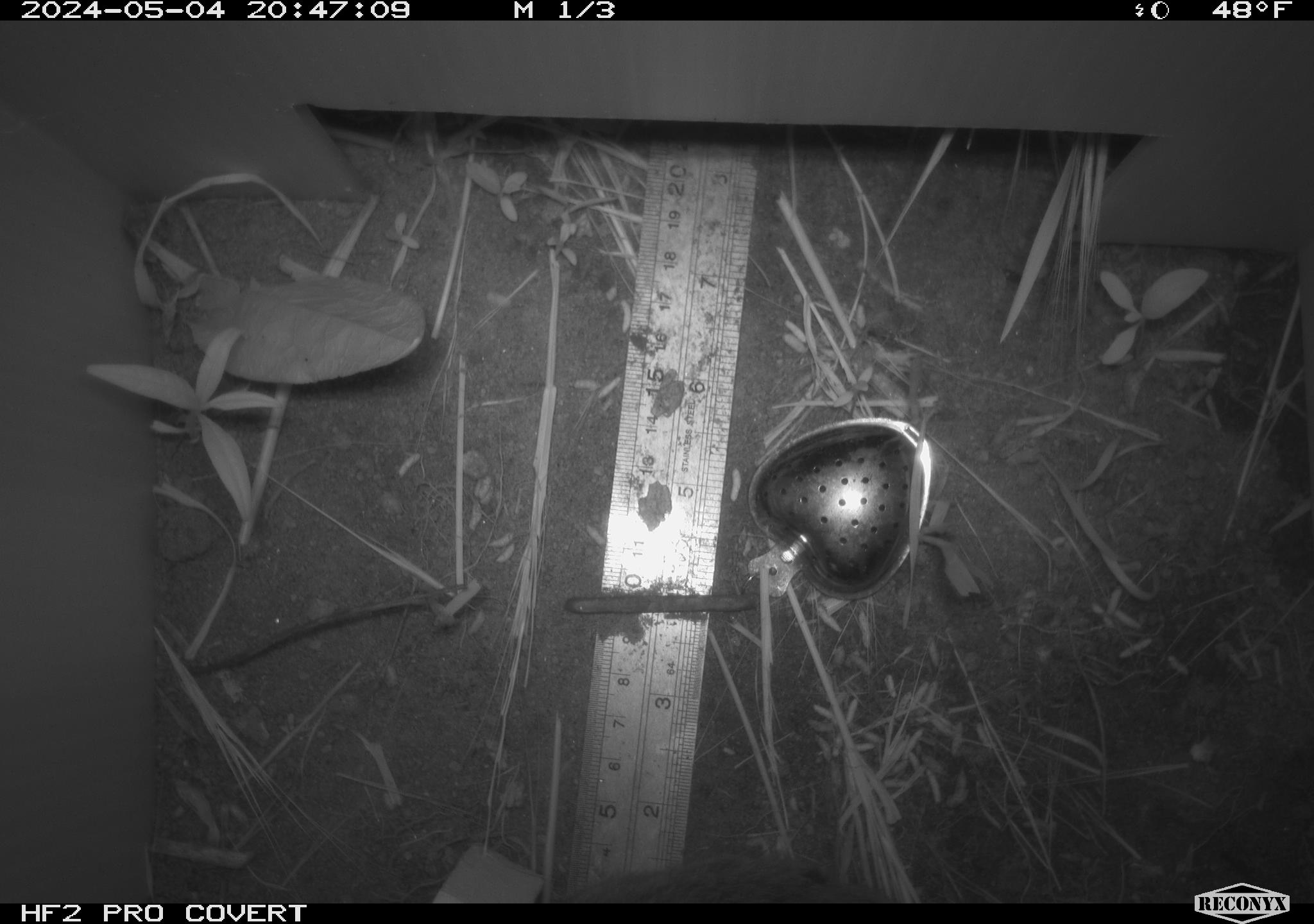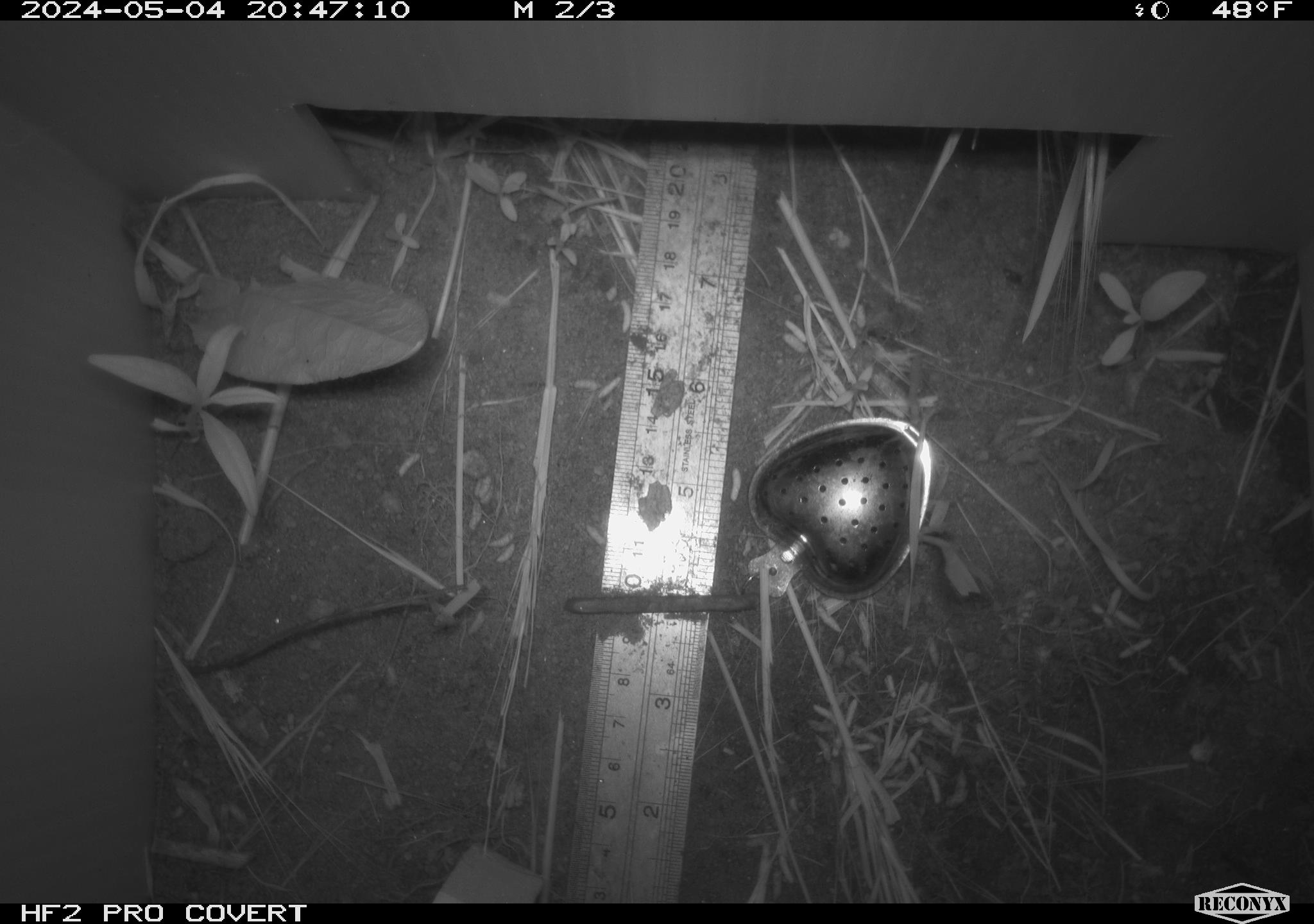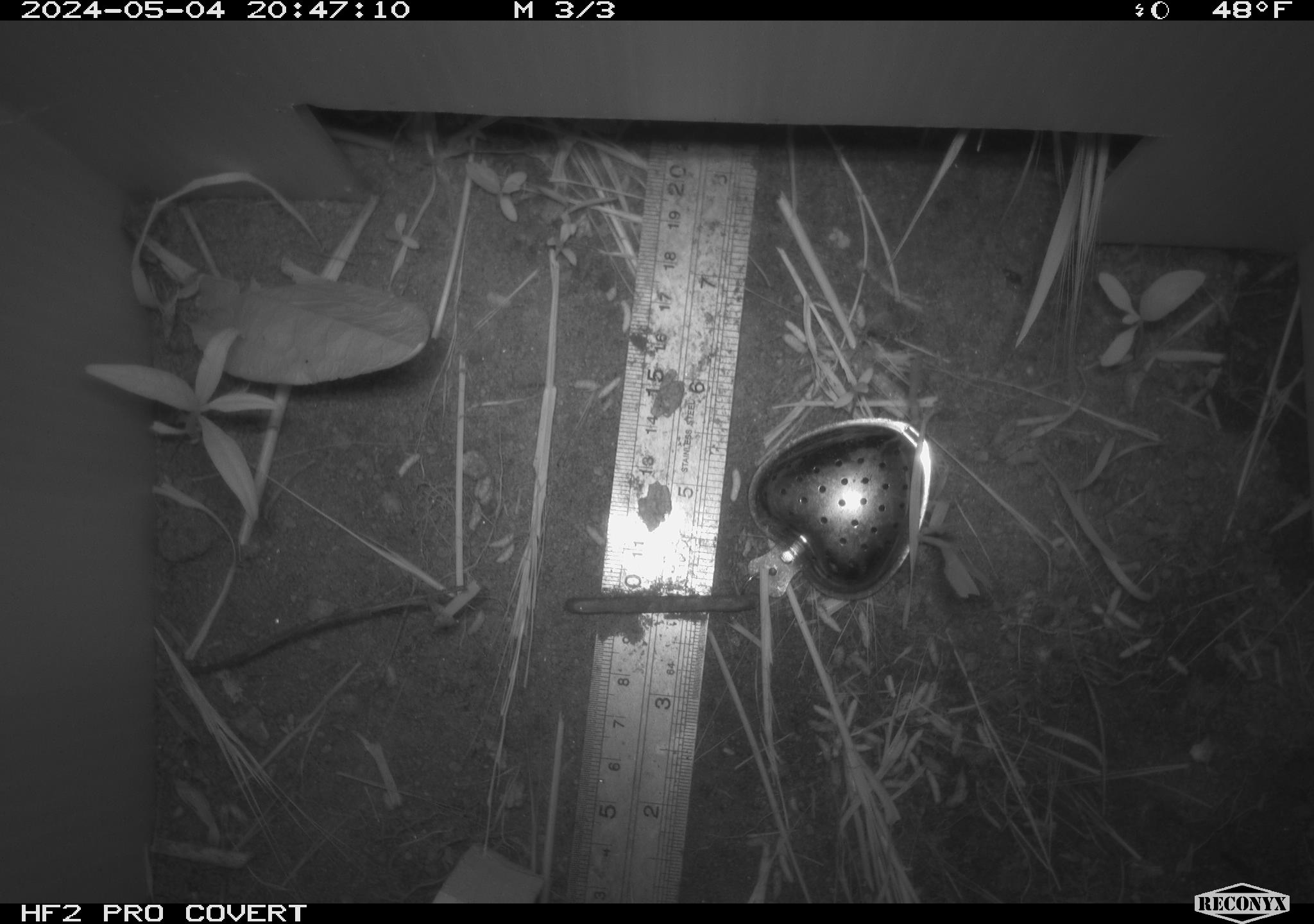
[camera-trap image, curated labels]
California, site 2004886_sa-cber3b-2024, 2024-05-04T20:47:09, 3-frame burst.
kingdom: Animalia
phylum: Chordata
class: Mammalia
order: Rodentia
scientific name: Rodentia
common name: mouse species